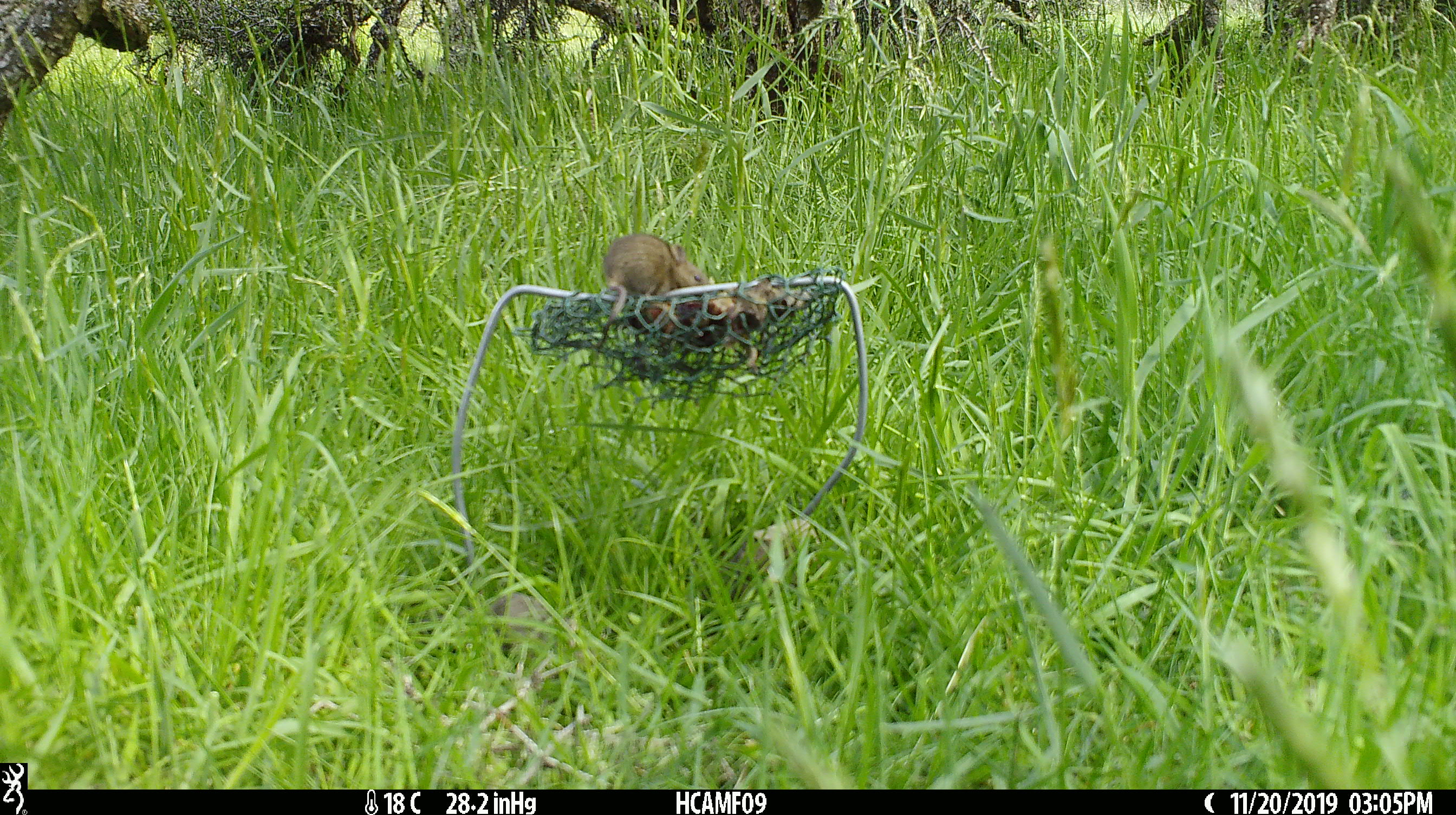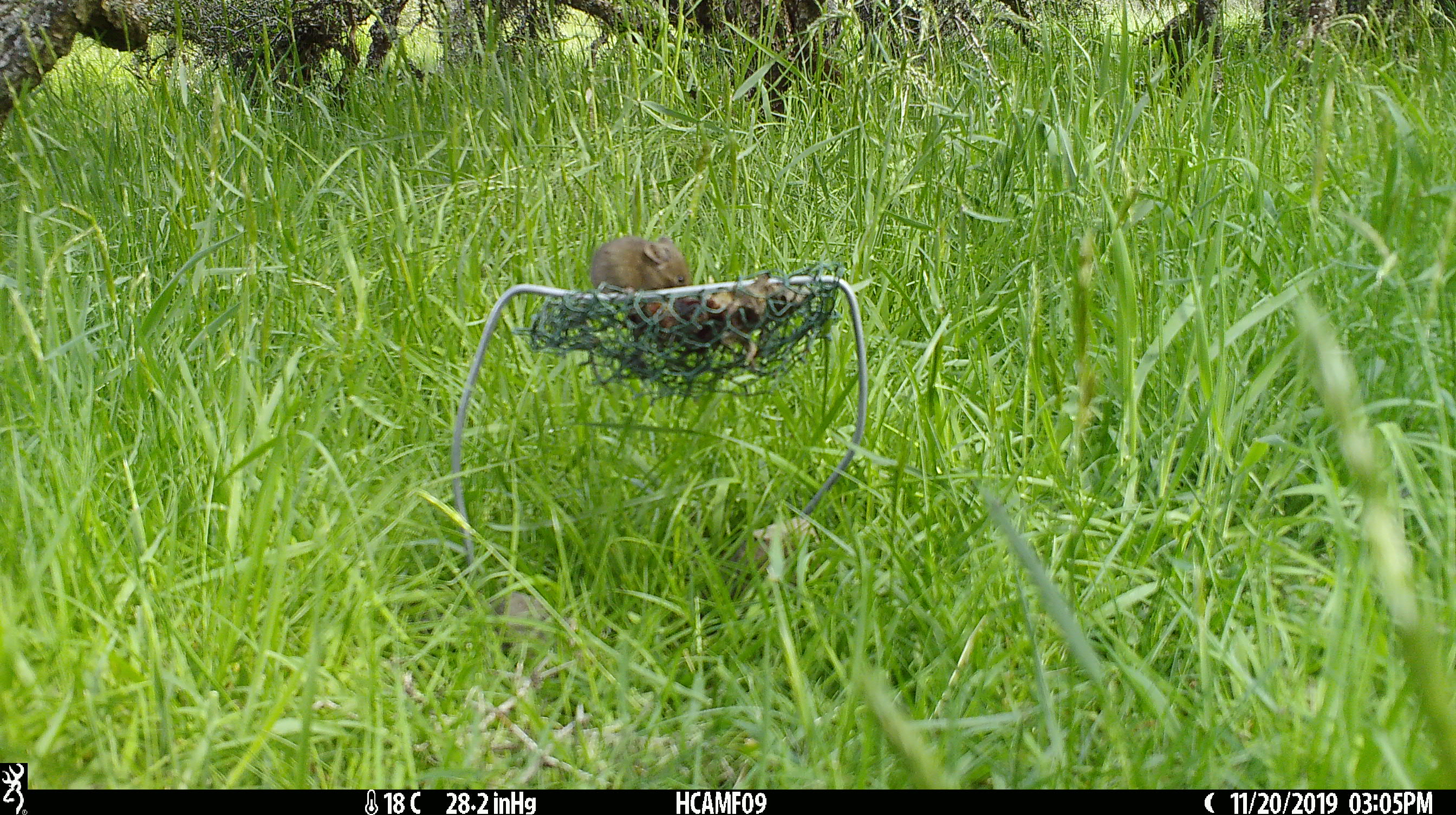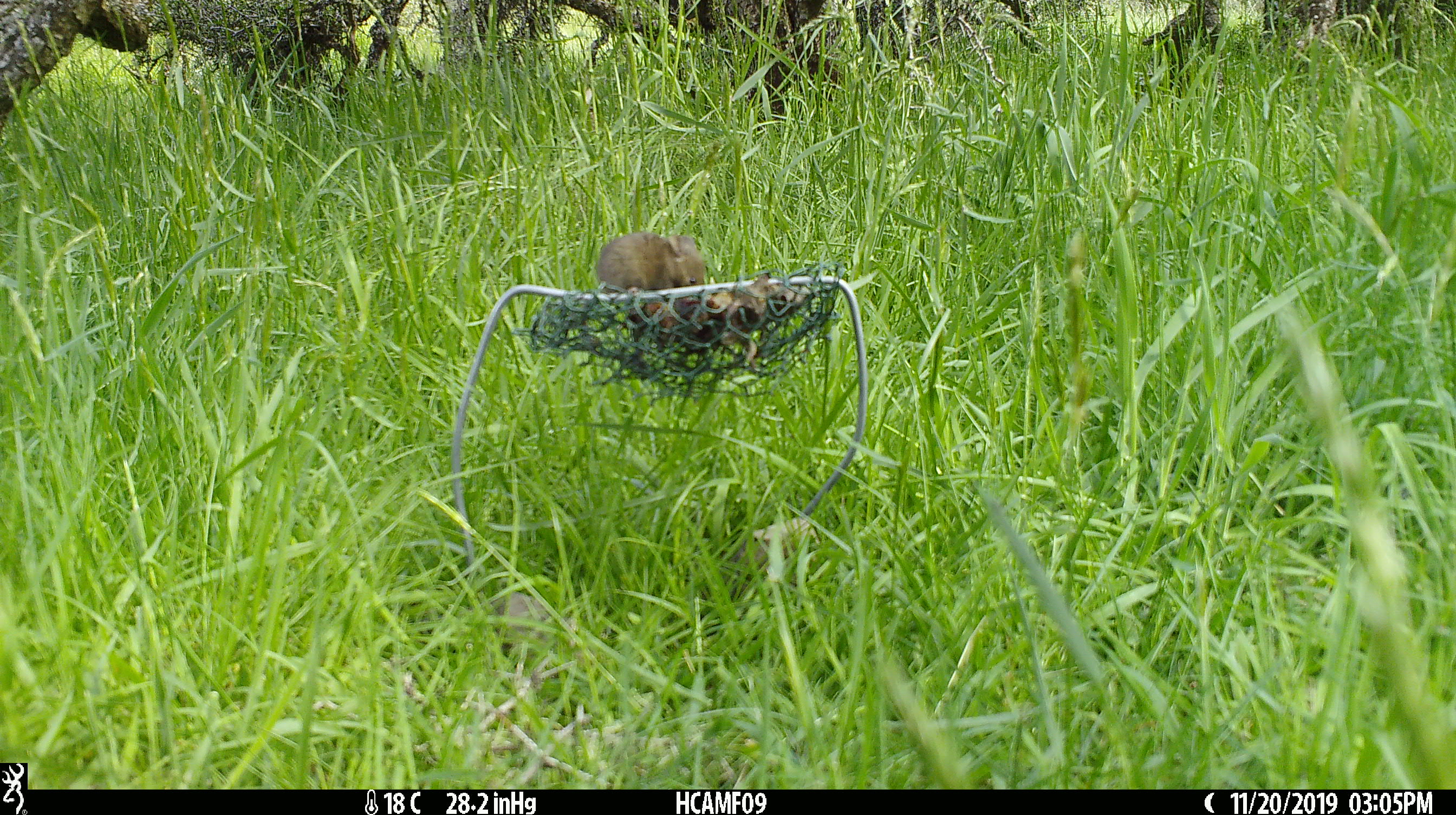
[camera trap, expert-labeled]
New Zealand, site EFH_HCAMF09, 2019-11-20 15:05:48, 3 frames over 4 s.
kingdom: Animalia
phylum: Chordata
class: Mammalia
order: Rodentia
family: Muridae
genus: Mus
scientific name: Mus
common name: mouse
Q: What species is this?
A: Mouse (Mus).